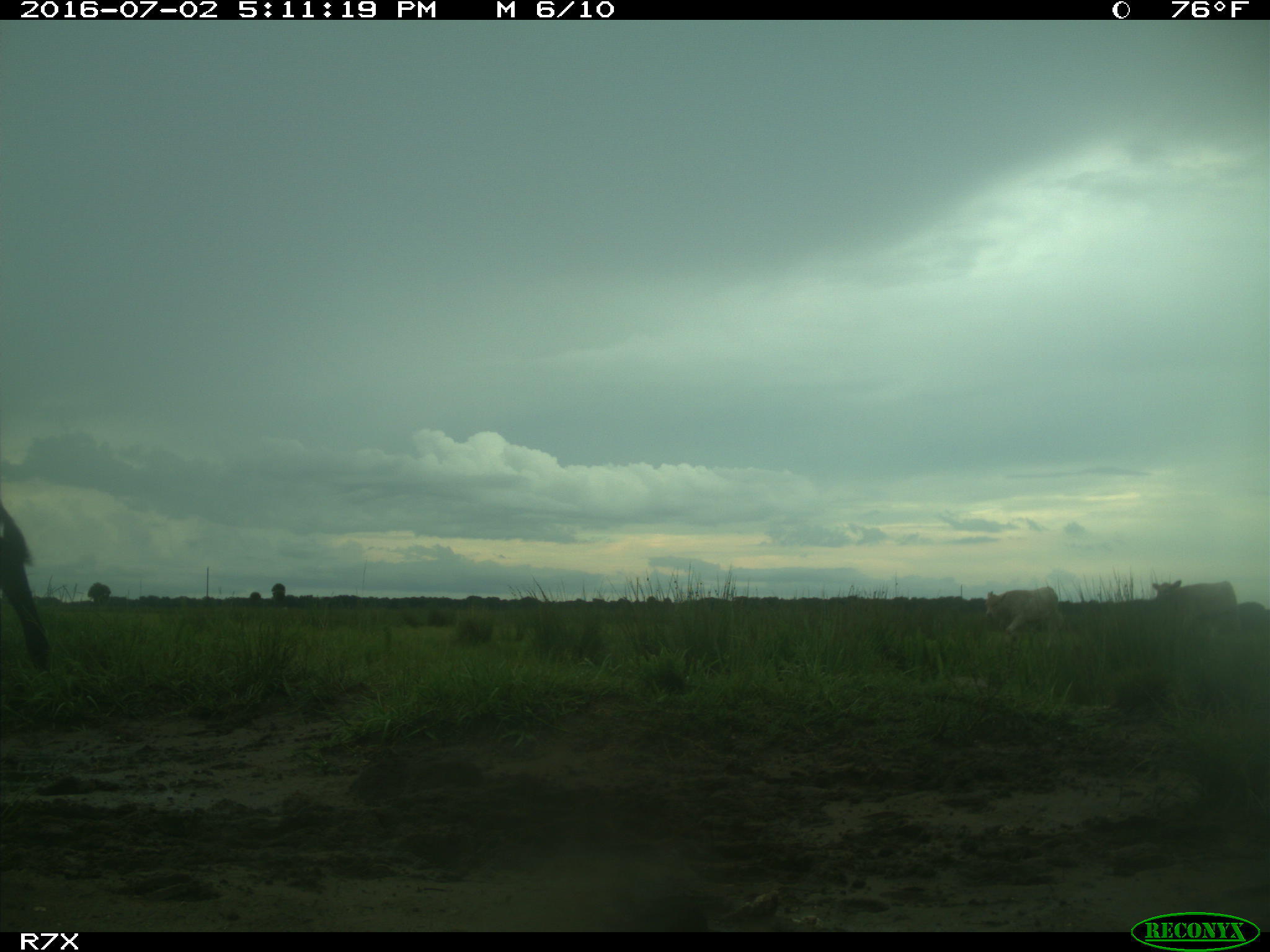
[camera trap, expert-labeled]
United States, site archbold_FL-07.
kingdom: Animalia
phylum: Chordata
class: Mammalia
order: Artiodactyla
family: Bovidae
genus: Bos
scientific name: Bos taurus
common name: domestic cow